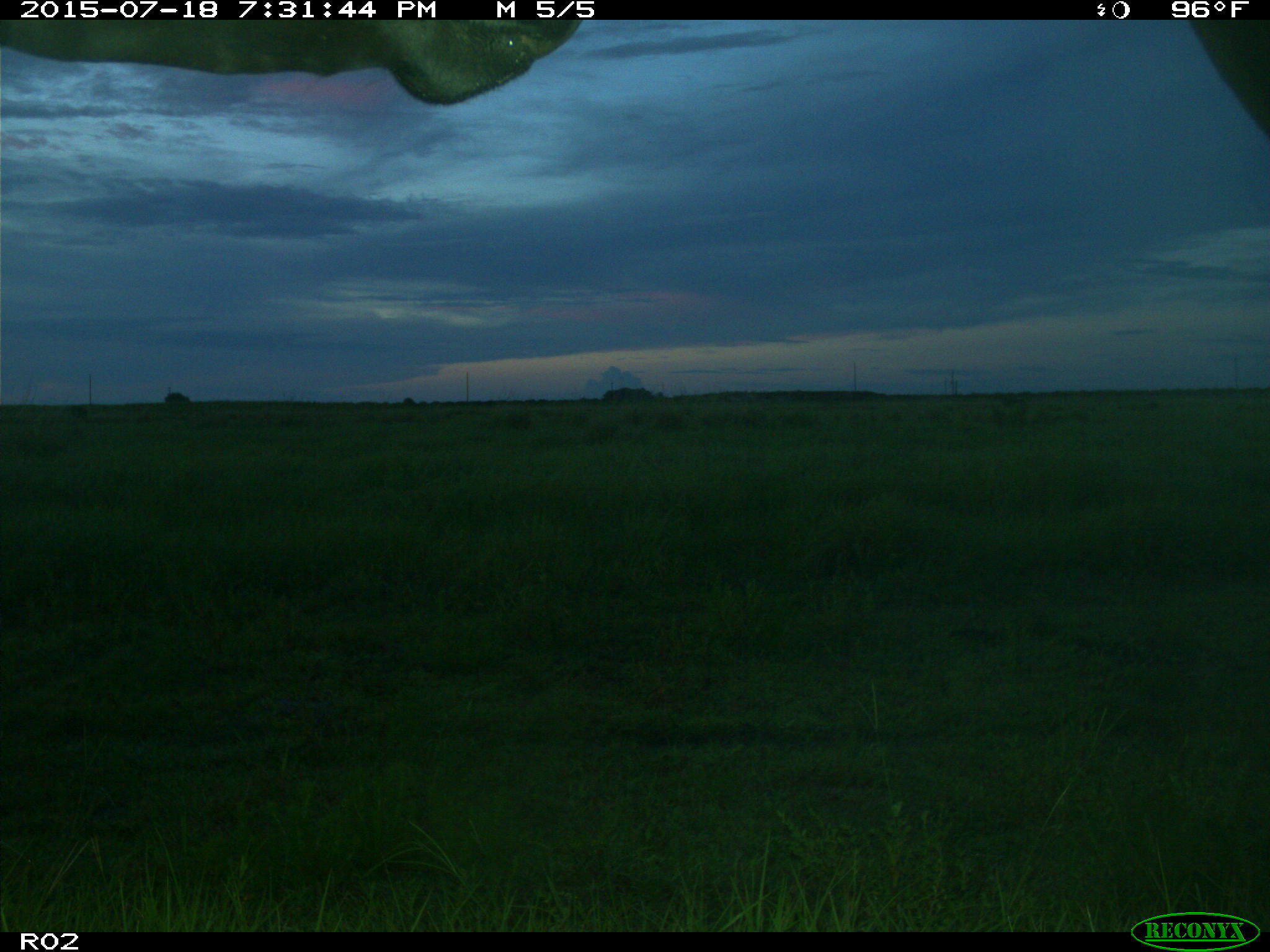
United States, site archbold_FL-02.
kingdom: Animalia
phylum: Chordata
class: Mammalia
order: Artiodactyla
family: Bovidae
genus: Bos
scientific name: Bos taurus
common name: domestic cow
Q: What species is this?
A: Bos taurus (domestic cow).